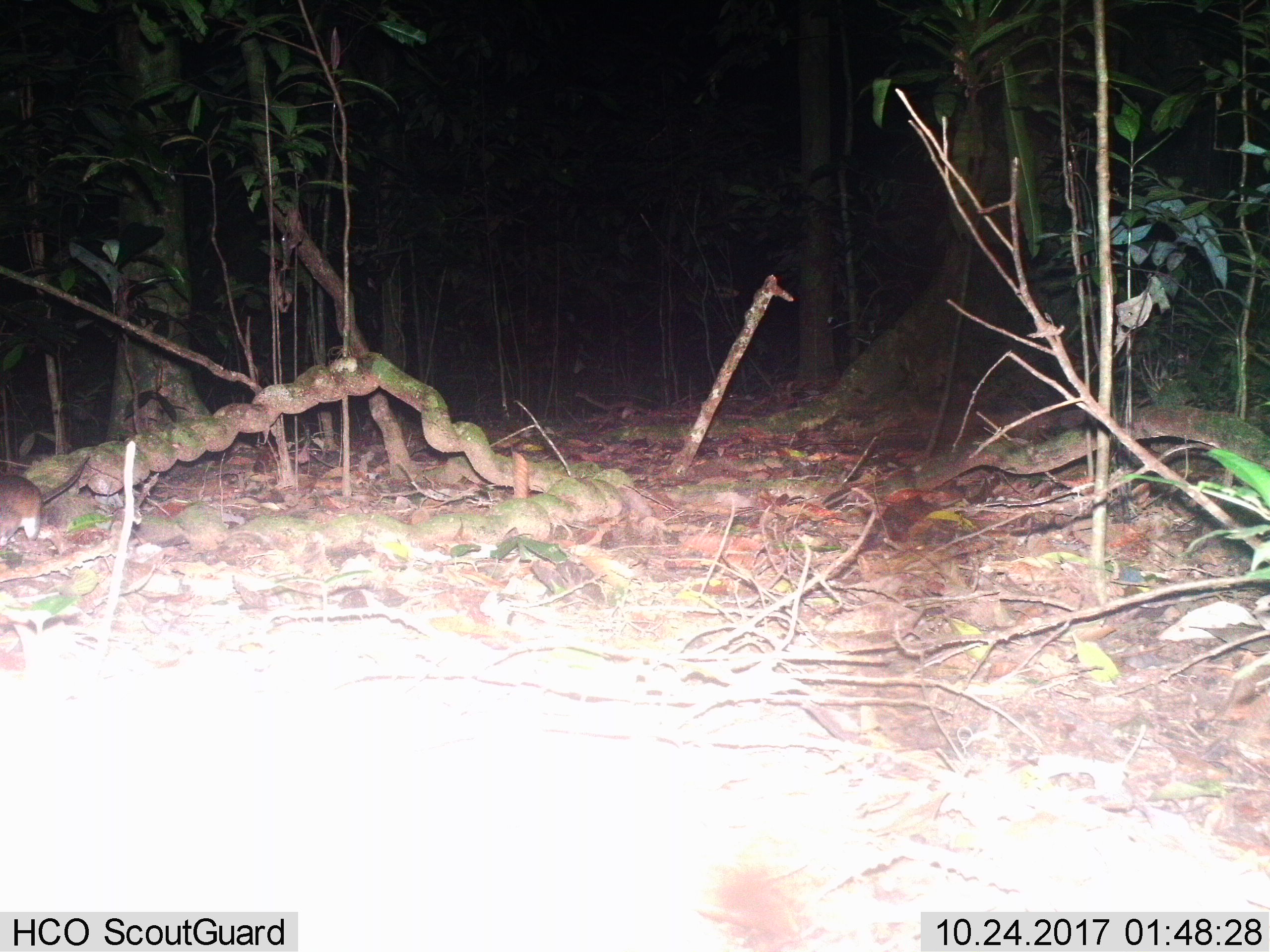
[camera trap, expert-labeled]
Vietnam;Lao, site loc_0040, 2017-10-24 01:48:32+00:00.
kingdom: Animalia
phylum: Chordata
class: Mammalia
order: Rodentia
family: Muridae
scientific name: Muridae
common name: old-world mice and rats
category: unidentified murid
Unidentified murid (old-world mice and rats) (Muridae). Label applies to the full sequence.